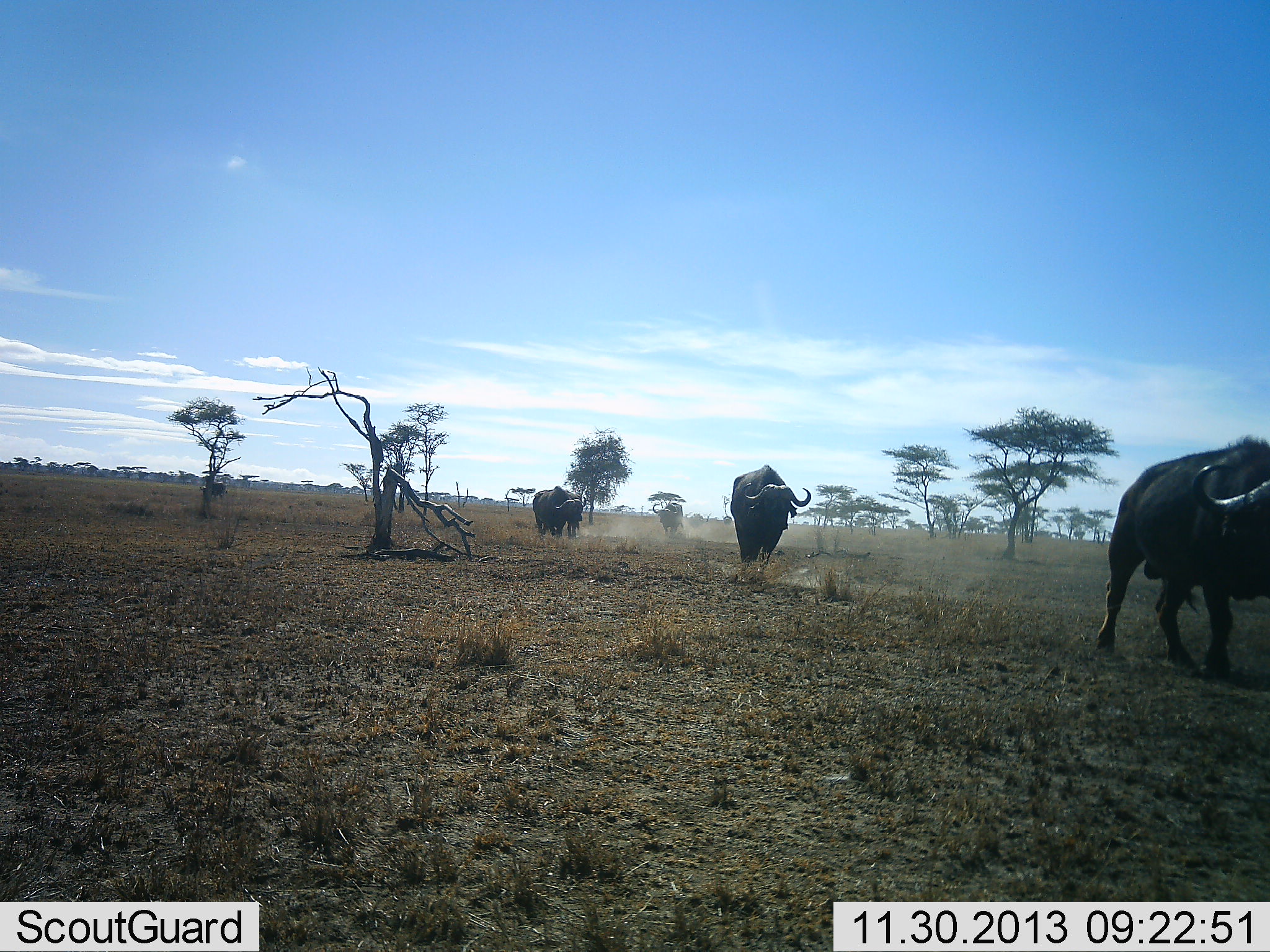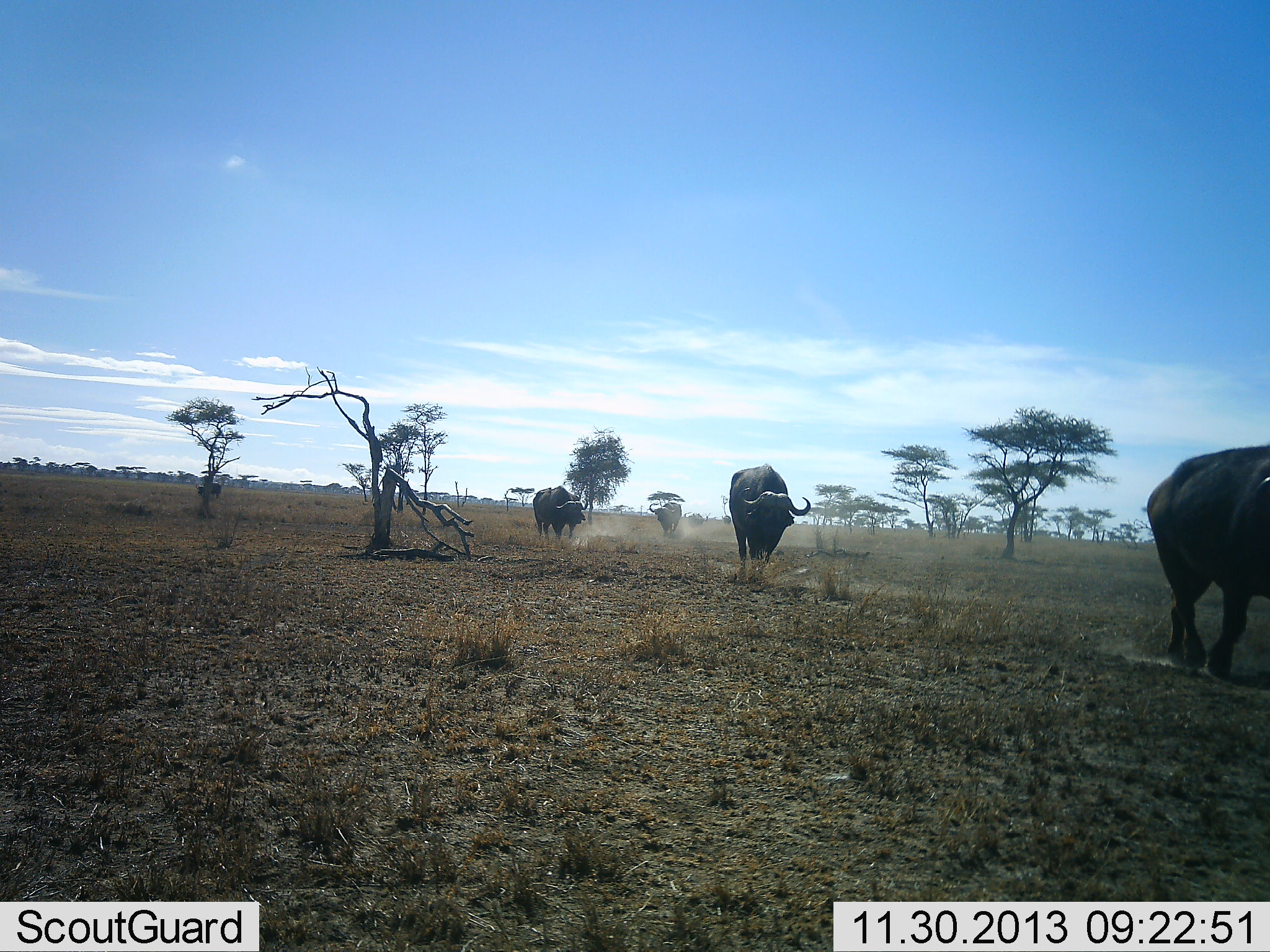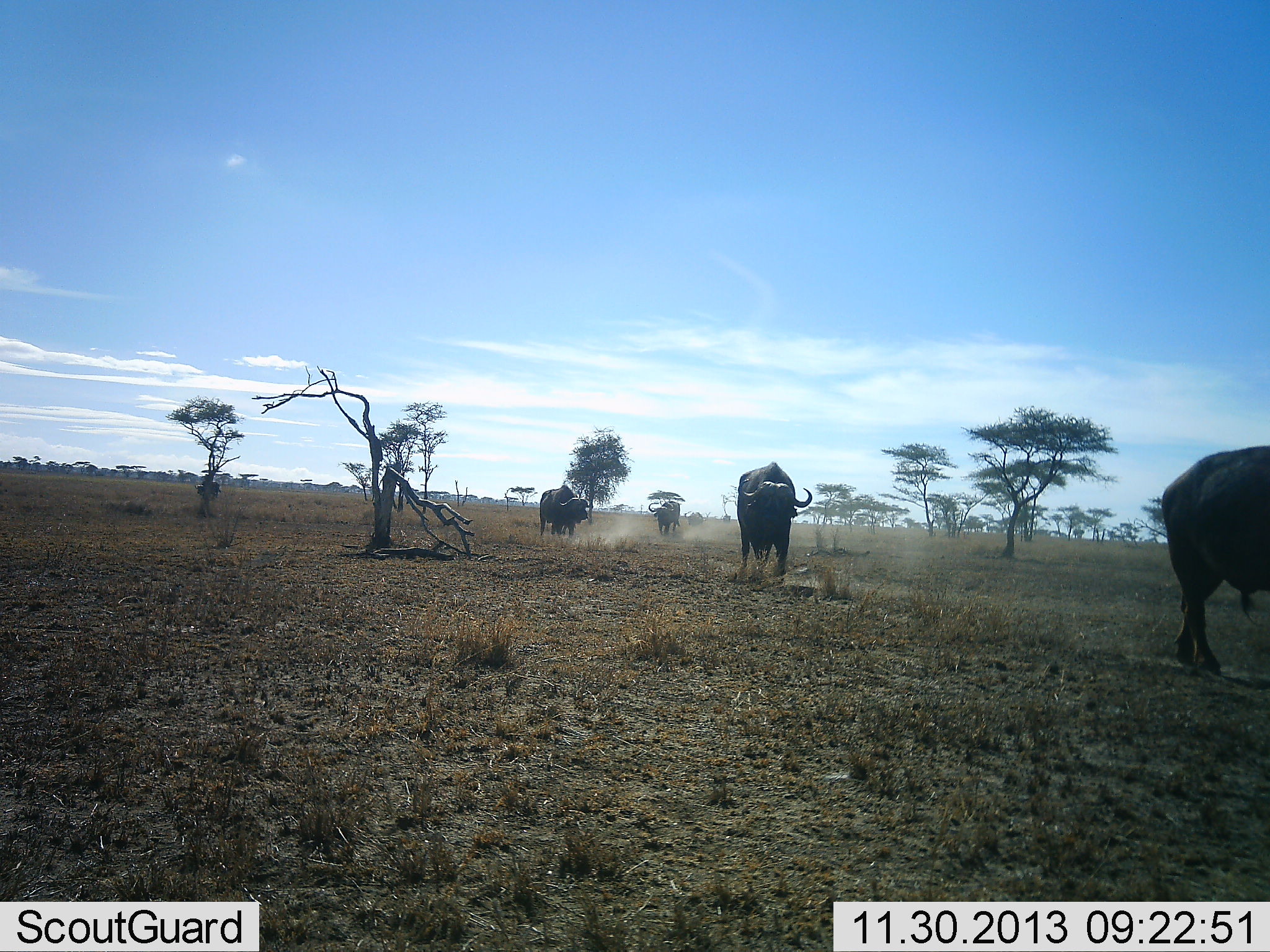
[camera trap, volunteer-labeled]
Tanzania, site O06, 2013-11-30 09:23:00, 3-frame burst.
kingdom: Animalia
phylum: Chordata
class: Mammalia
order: Artiodactyla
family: Bovidae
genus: Syncerus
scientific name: Syncerus caffer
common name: cape buffalo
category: buffalo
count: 4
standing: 10%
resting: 0%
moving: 100%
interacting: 0%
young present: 0%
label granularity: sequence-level